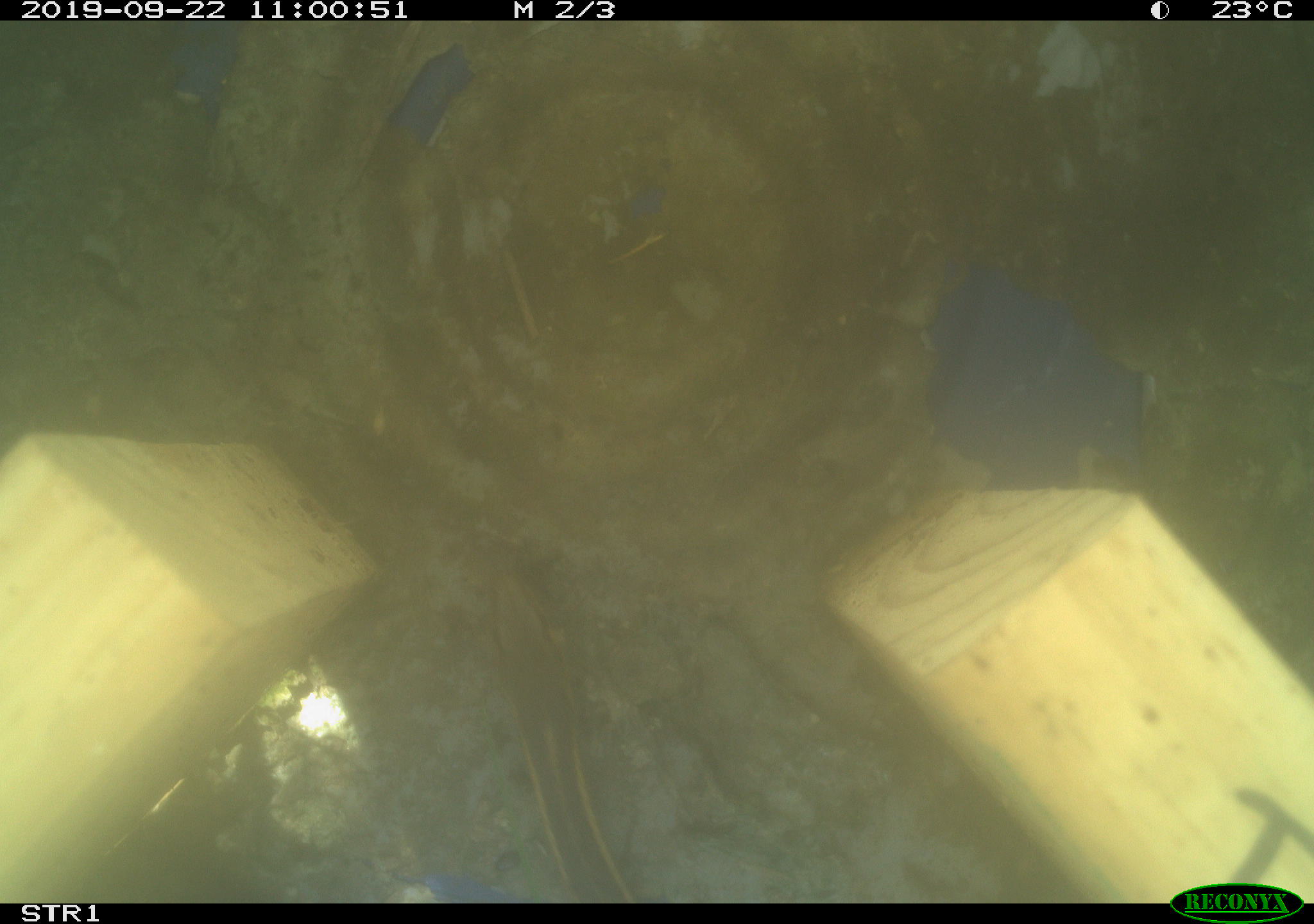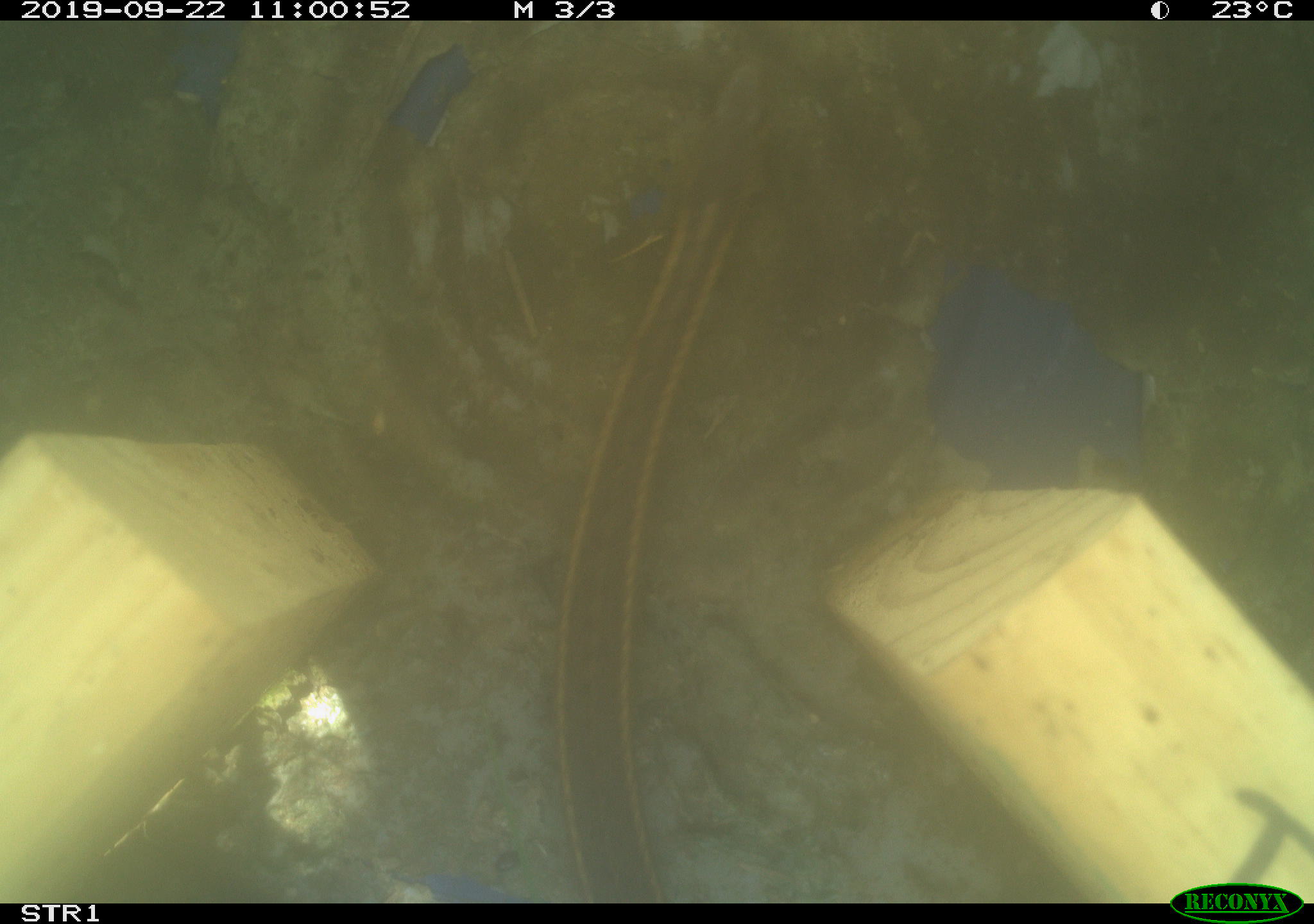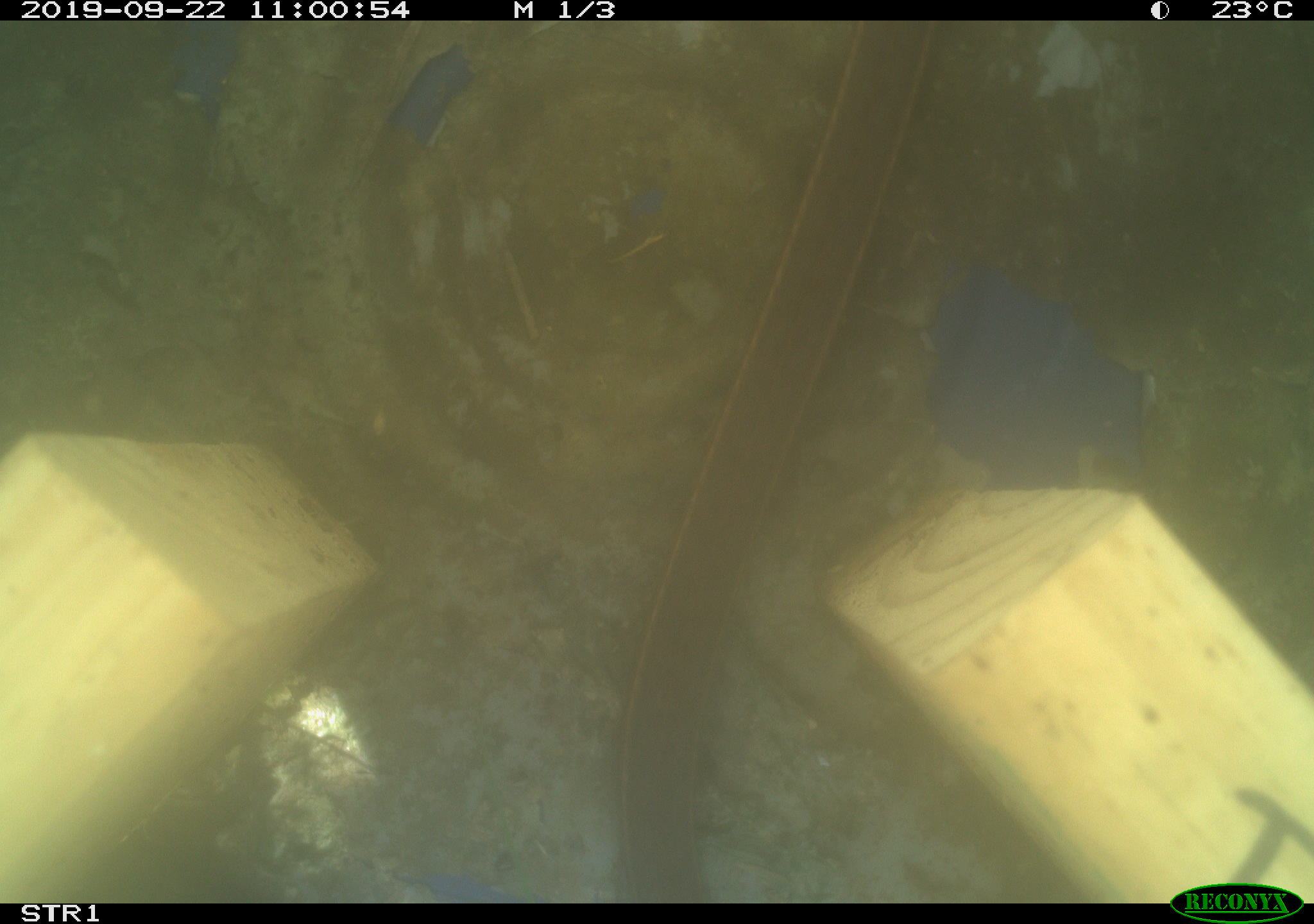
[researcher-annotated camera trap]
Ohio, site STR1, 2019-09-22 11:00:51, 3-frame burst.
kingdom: Animalia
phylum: Chordata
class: Reptilia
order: Squamata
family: Colubridae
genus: Thamnophis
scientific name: Thamnophis sirtalis sirtalis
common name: eastern gartersnake